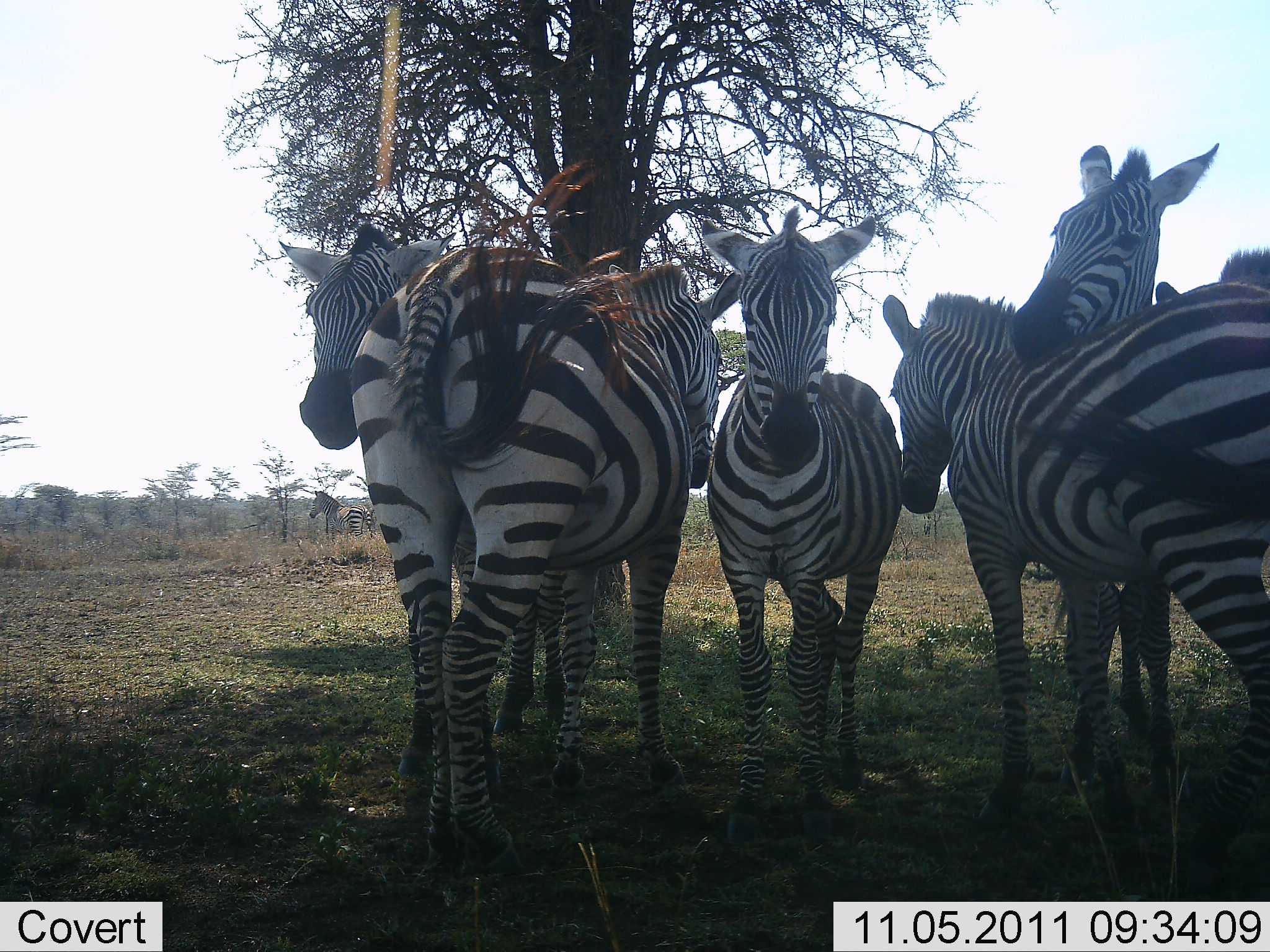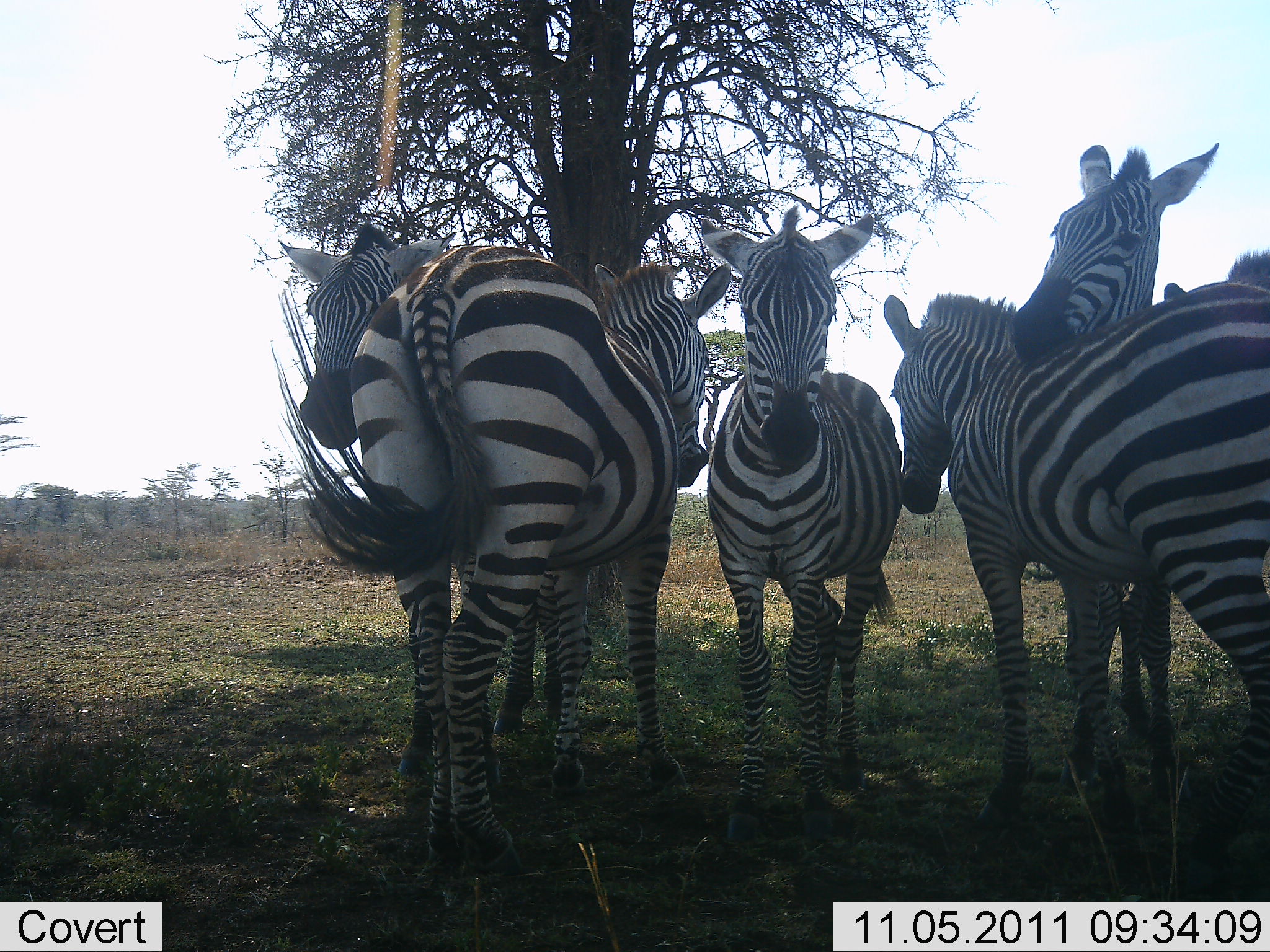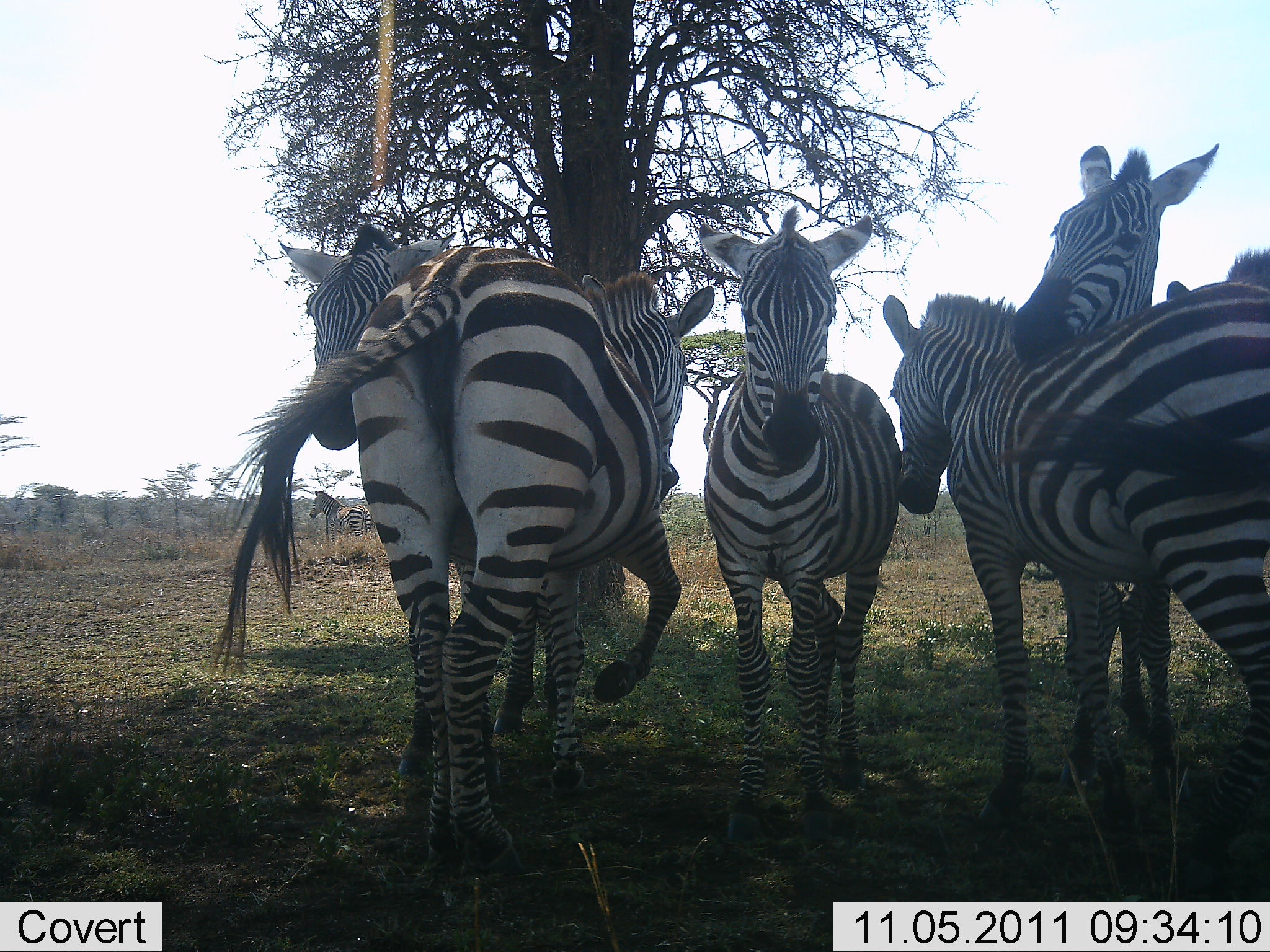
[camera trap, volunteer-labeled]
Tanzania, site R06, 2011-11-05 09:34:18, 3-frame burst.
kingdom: Animalia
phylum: Chordata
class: Mammalia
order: Perissodactyla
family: Equidae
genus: Equus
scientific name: Equus quagga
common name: plains zebra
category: zebra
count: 6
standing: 88%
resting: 19%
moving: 0%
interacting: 44%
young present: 0%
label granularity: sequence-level